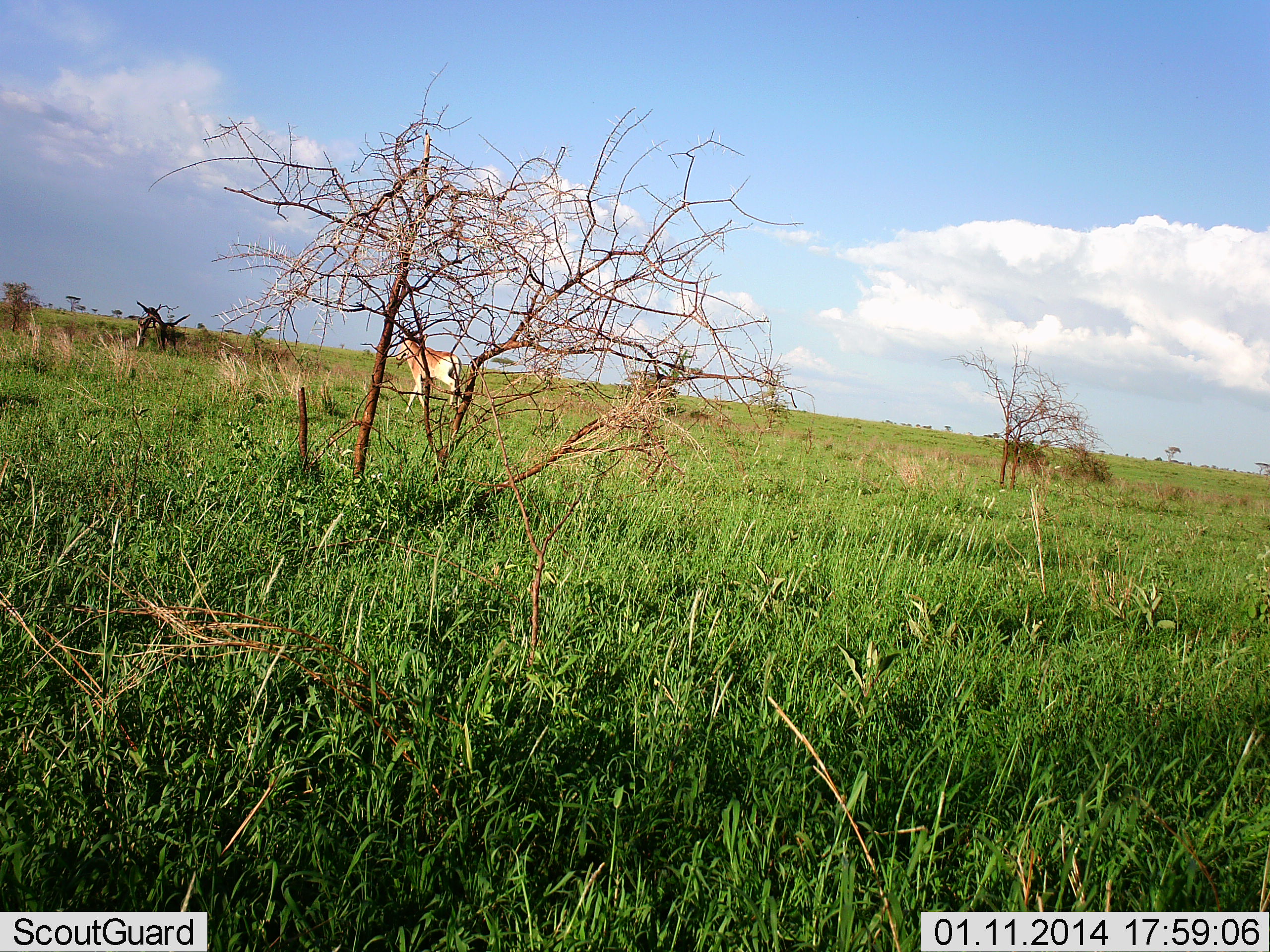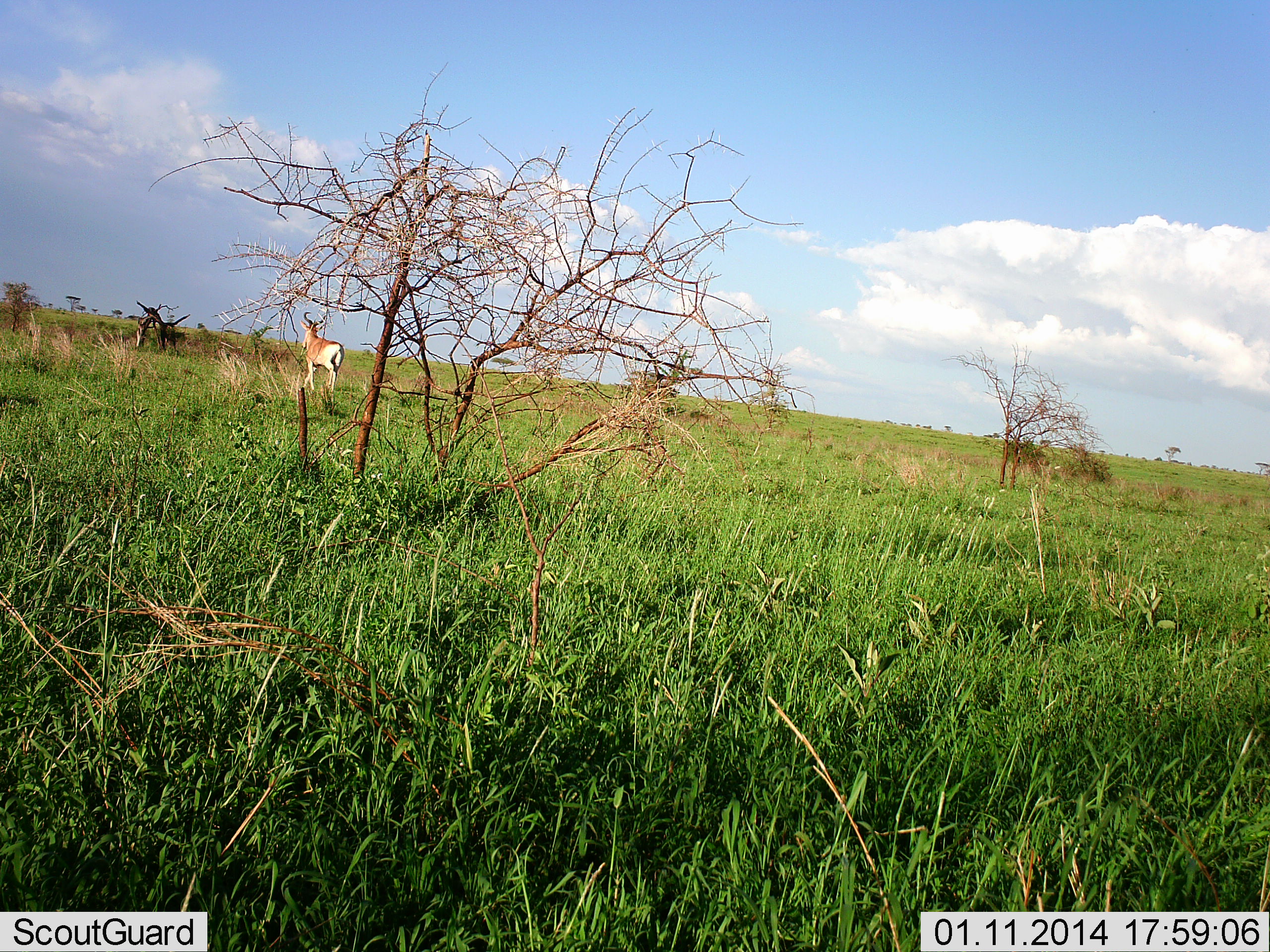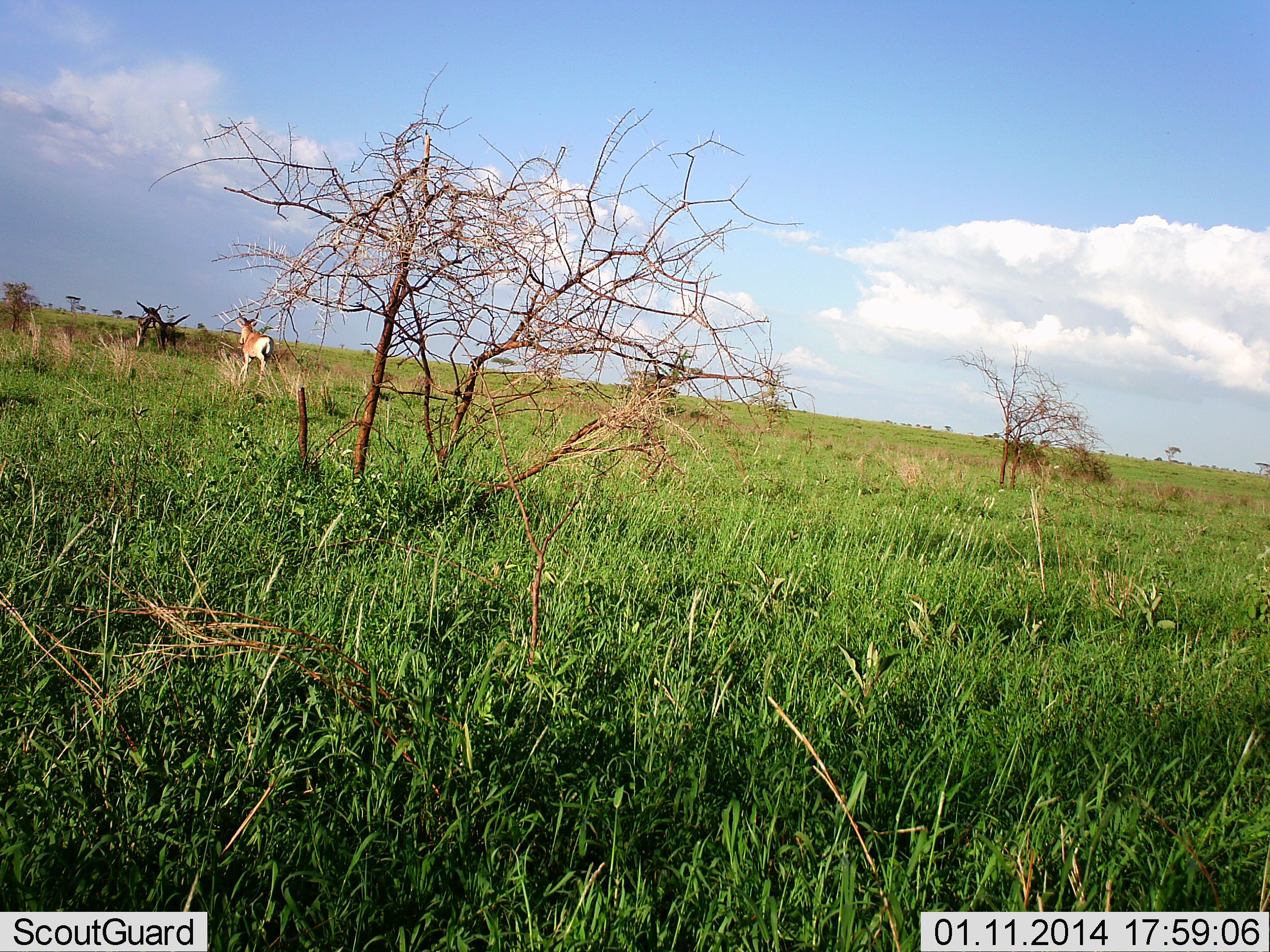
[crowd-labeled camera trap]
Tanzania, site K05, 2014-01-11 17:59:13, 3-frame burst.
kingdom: Animalia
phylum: Chordata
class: Mammalia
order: Artiodactyla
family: Bovidae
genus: Alcelaphus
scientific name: Alcelaphus buselaphus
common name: hartebeest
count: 1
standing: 0%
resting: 0%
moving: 100%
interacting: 0%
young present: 0%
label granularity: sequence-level